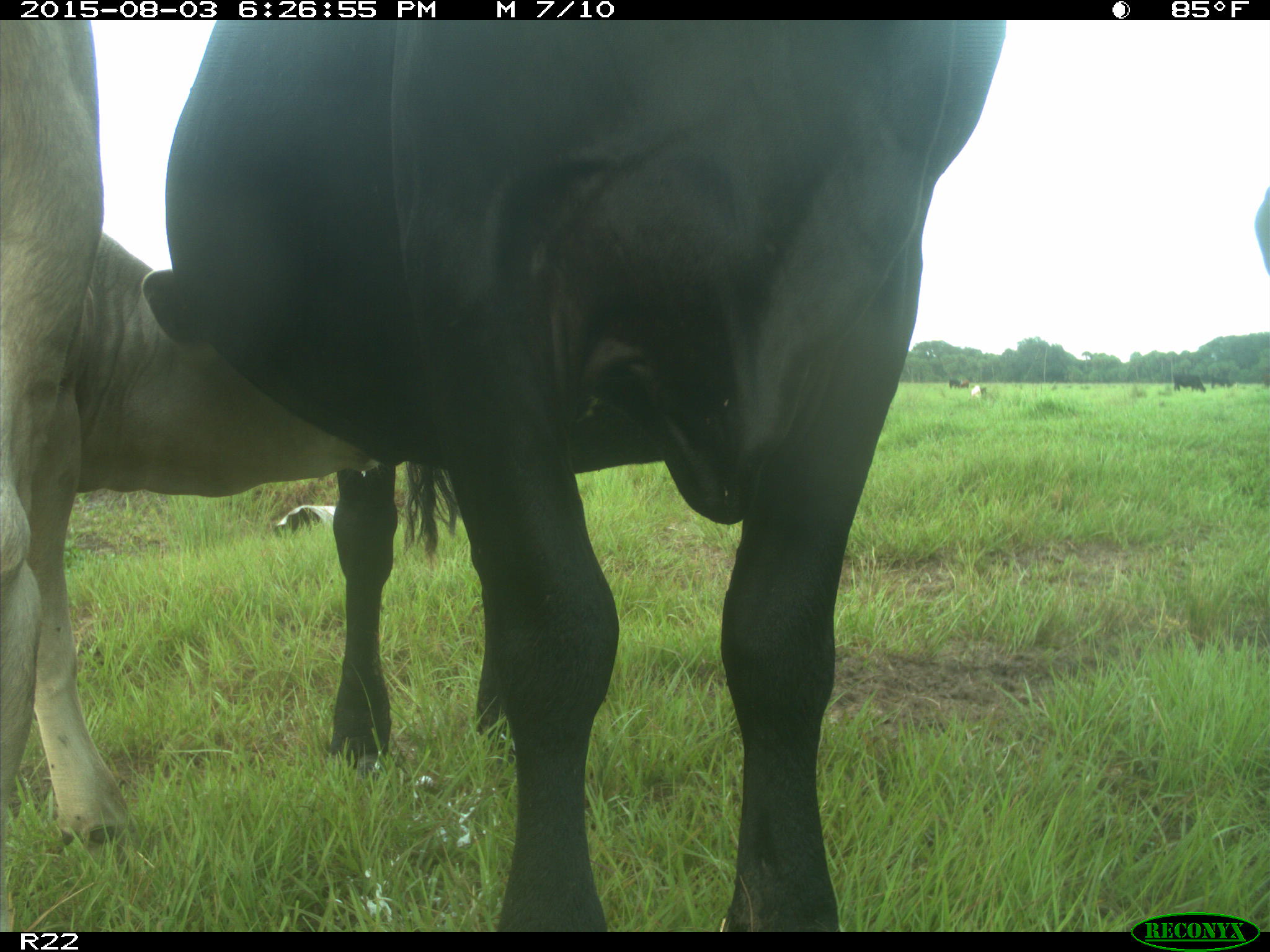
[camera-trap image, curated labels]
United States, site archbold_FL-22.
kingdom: Animalia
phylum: Chordata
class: Mammalia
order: Artiodactyla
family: Bovidae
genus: Bos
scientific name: Bos taurus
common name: domestic cow